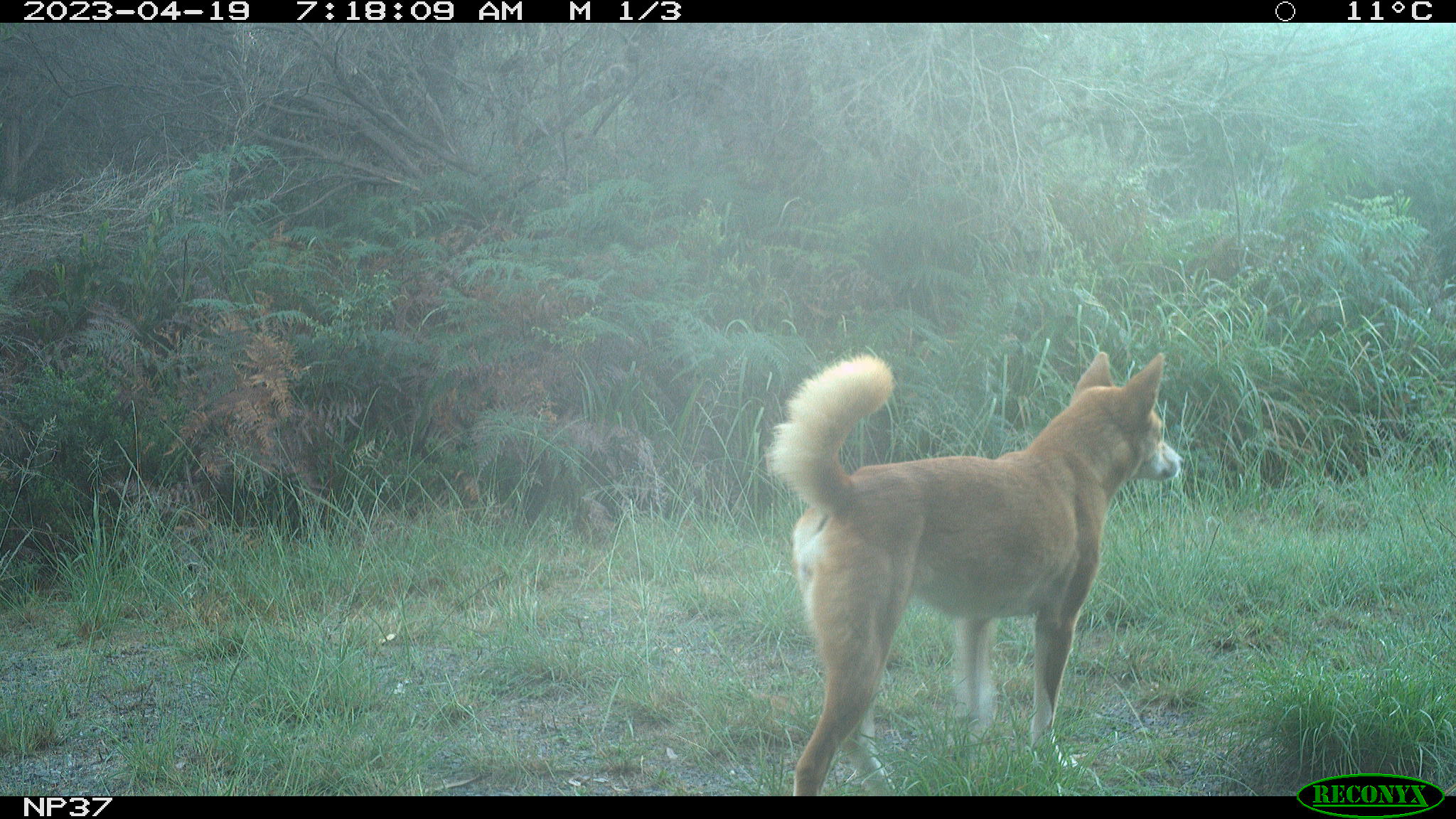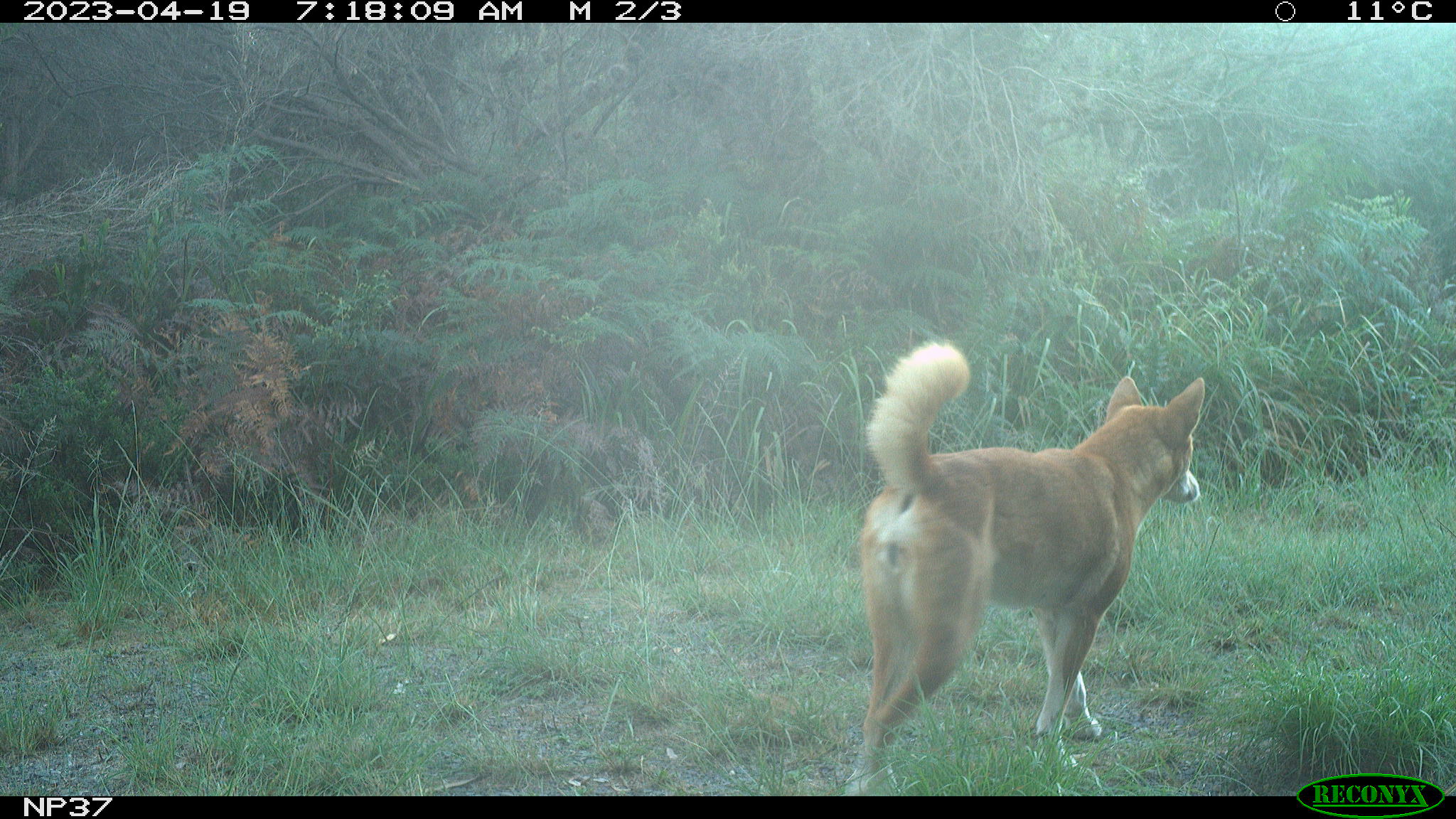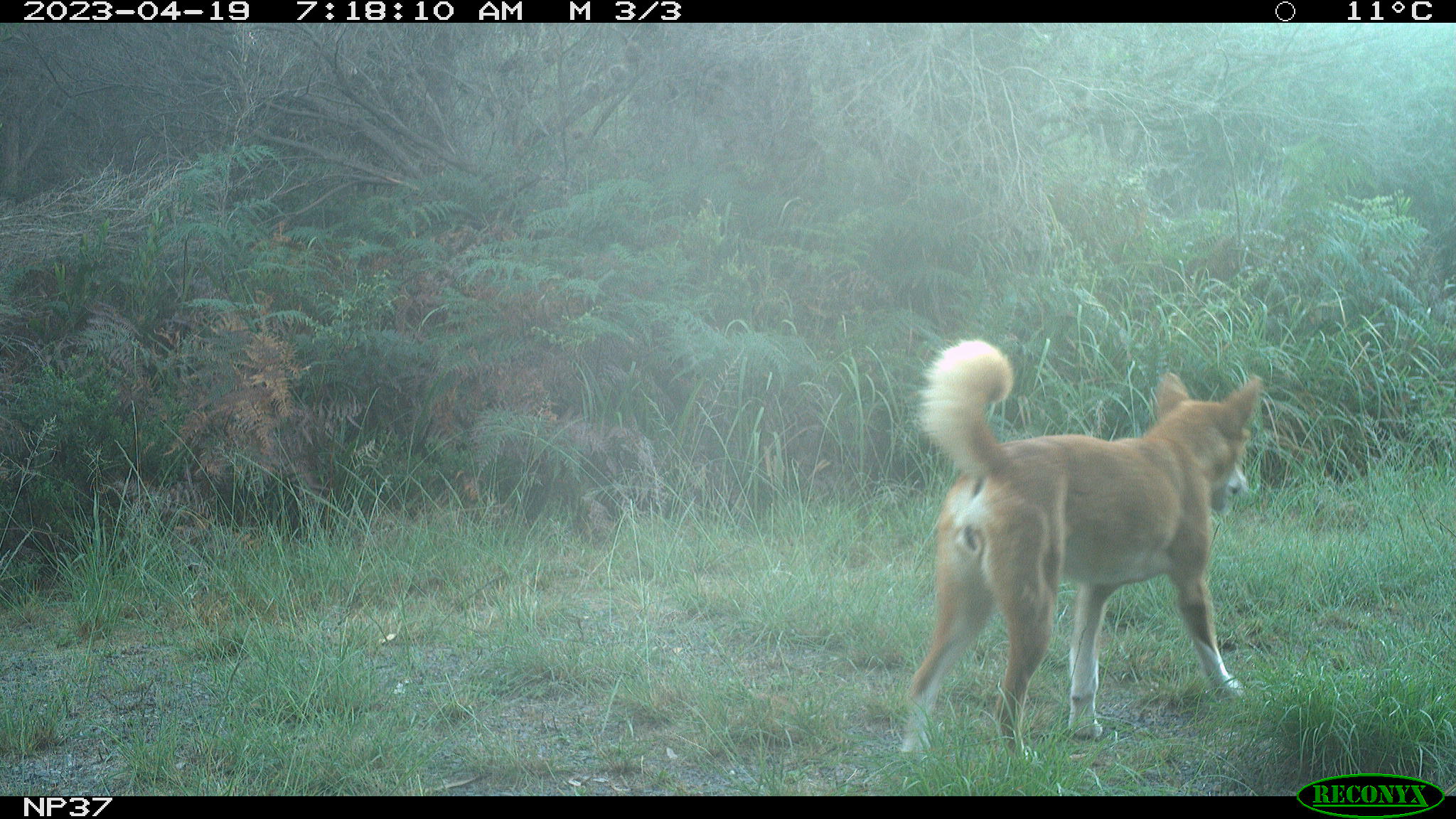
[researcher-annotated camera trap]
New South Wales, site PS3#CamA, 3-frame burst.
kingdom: Animalia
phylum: Chordata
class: Mammalia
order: Carnivora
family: Canidae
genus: Canis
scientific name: Canis familiaris dingo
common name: dingo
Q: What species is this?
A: Dingo (Canis familiaris dingo).